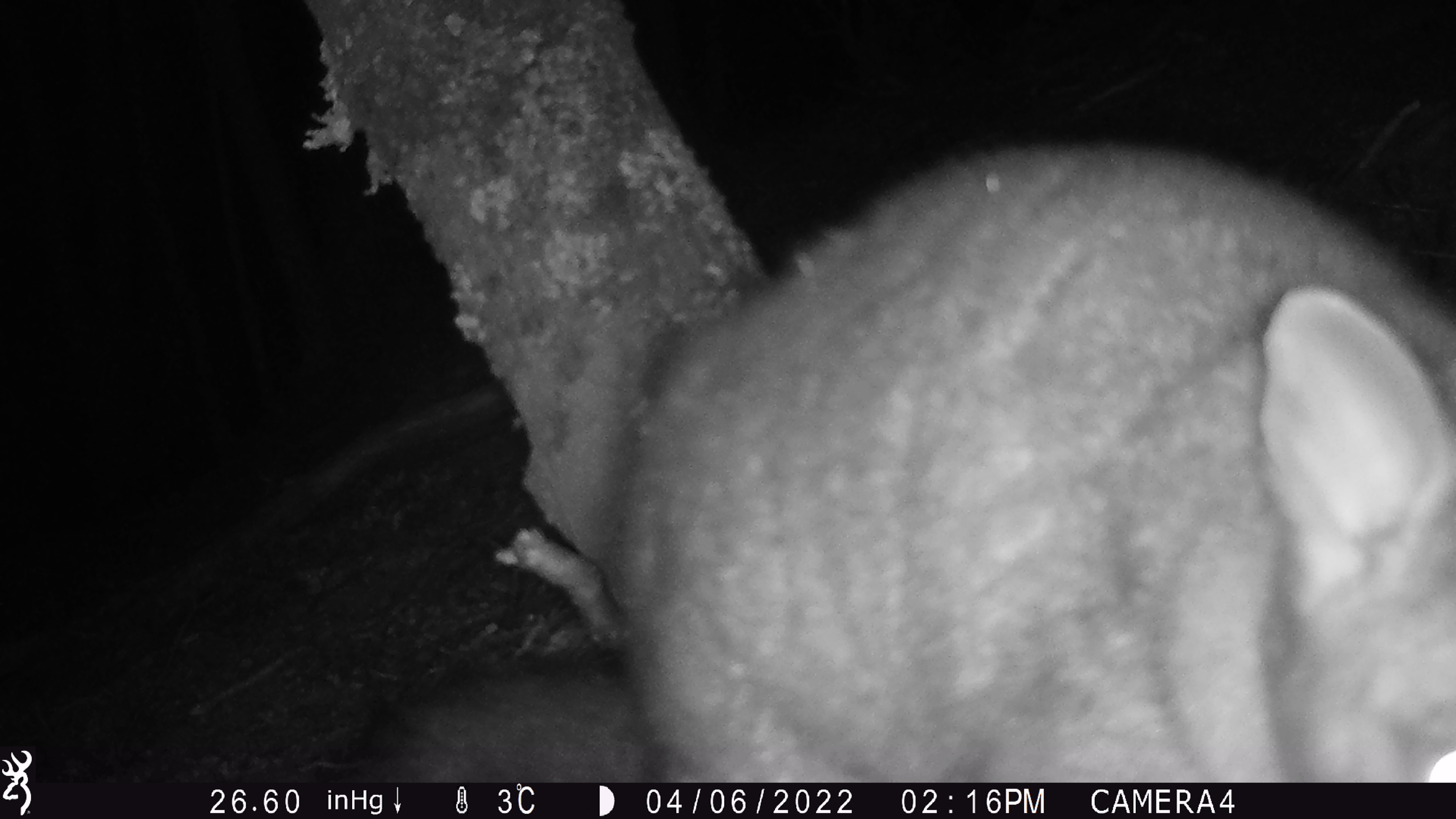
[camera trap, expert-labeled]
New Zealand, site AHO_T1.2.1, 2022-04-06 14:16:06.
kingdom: Animalia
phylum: Chordata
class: Mammalia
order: Diprotodontia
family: Phalangeridae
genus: Trichosurus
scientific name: Trichosurus vulpecula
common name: common brushtail possum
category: possum